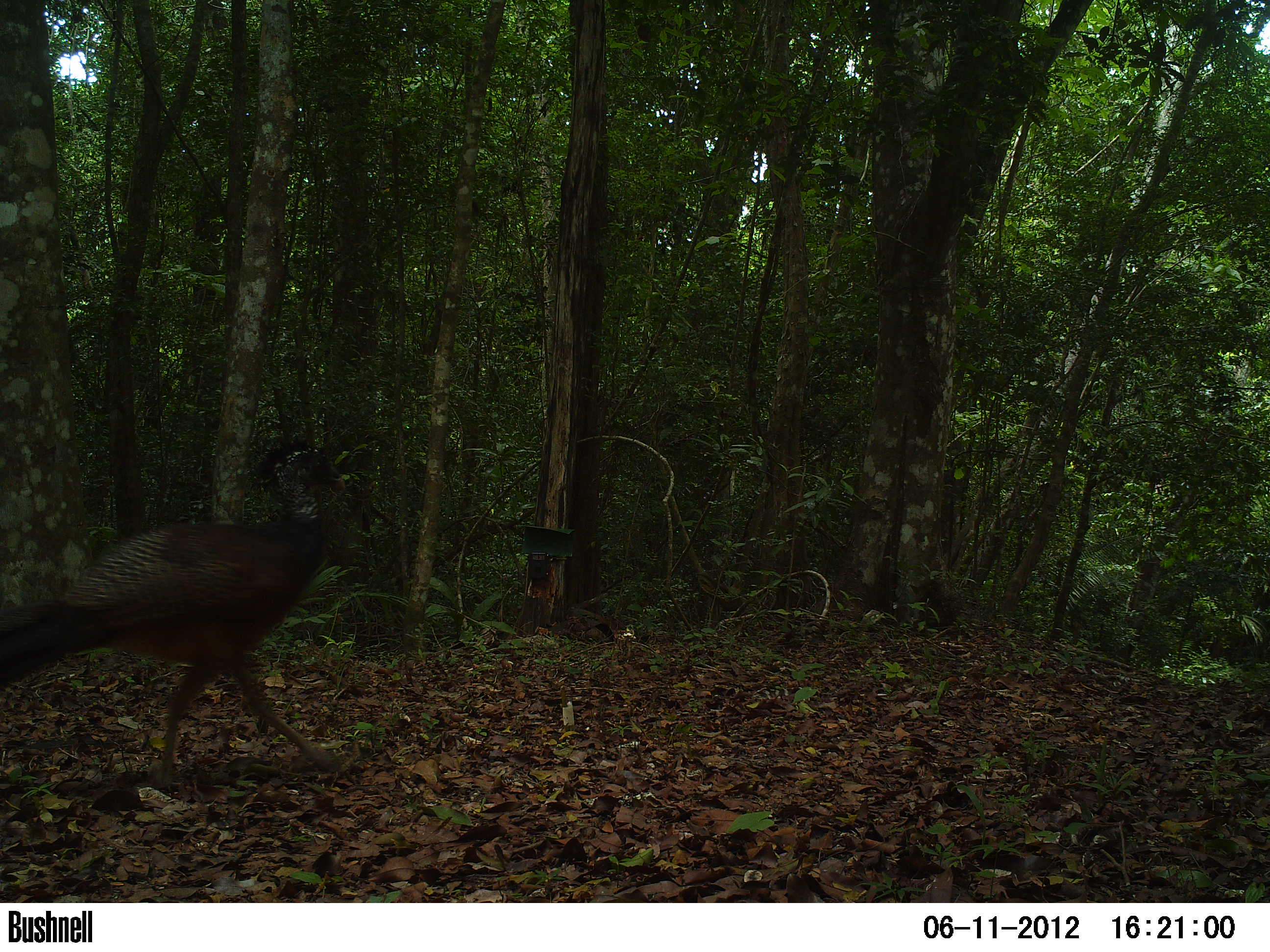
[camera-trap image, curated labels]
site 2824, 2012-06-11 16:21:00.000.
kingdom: Animalia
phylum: Chordata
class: Aves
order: Galliformes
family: Cracidae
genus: Crax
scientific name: Crax rubra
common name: great curassow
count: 1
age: adult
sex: female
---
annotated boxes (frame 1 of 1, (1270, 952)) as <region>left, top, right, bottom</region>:
crax rubra: <region>0, 437, 345, 791</region>